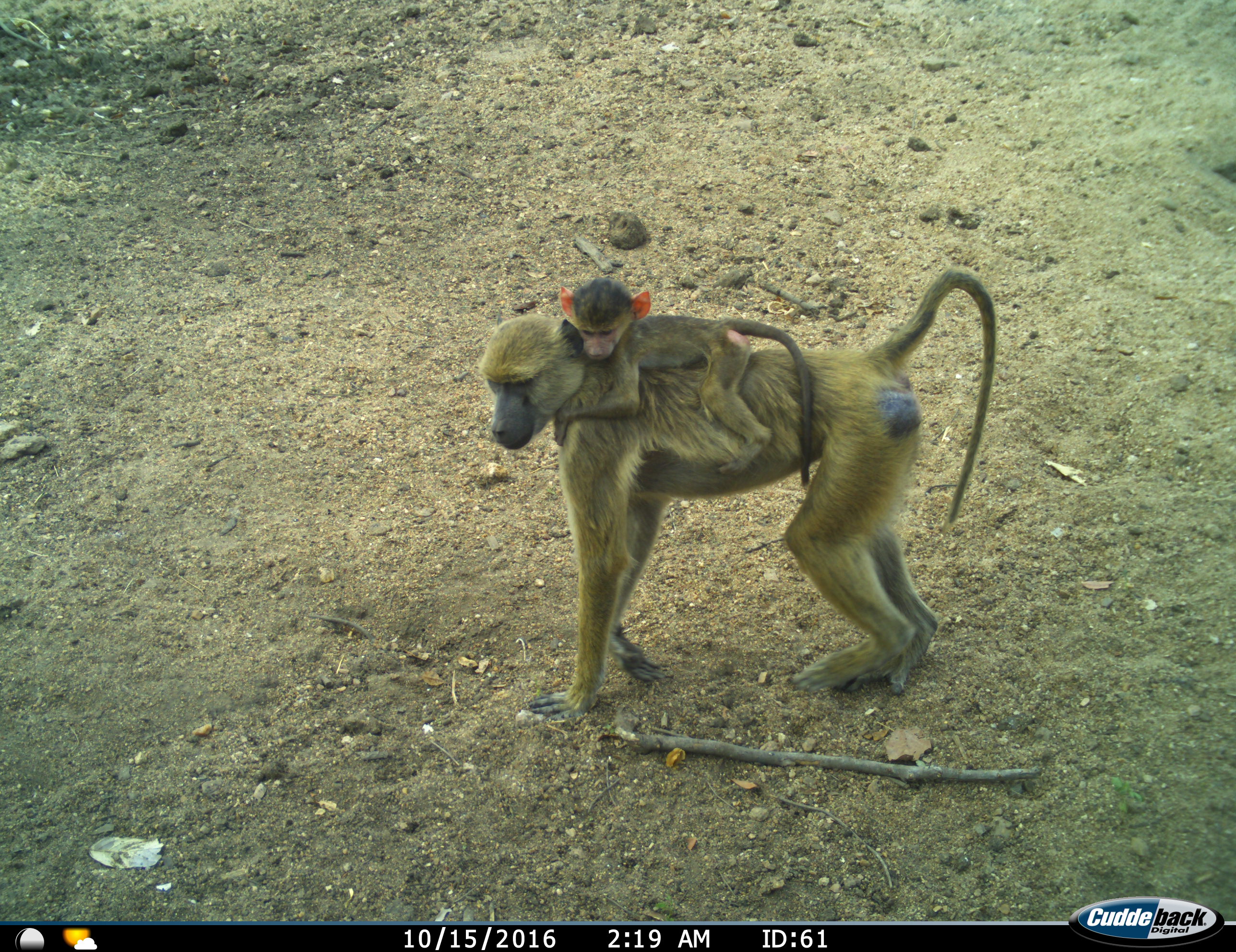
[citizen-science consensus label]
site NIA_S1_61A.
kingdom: Animalia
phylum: Chordata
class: Mammalia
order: Primates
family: Cercopithecidae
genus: Papio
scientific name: Papio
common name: baboon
Baboon (Papio), count 2. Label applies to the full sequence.